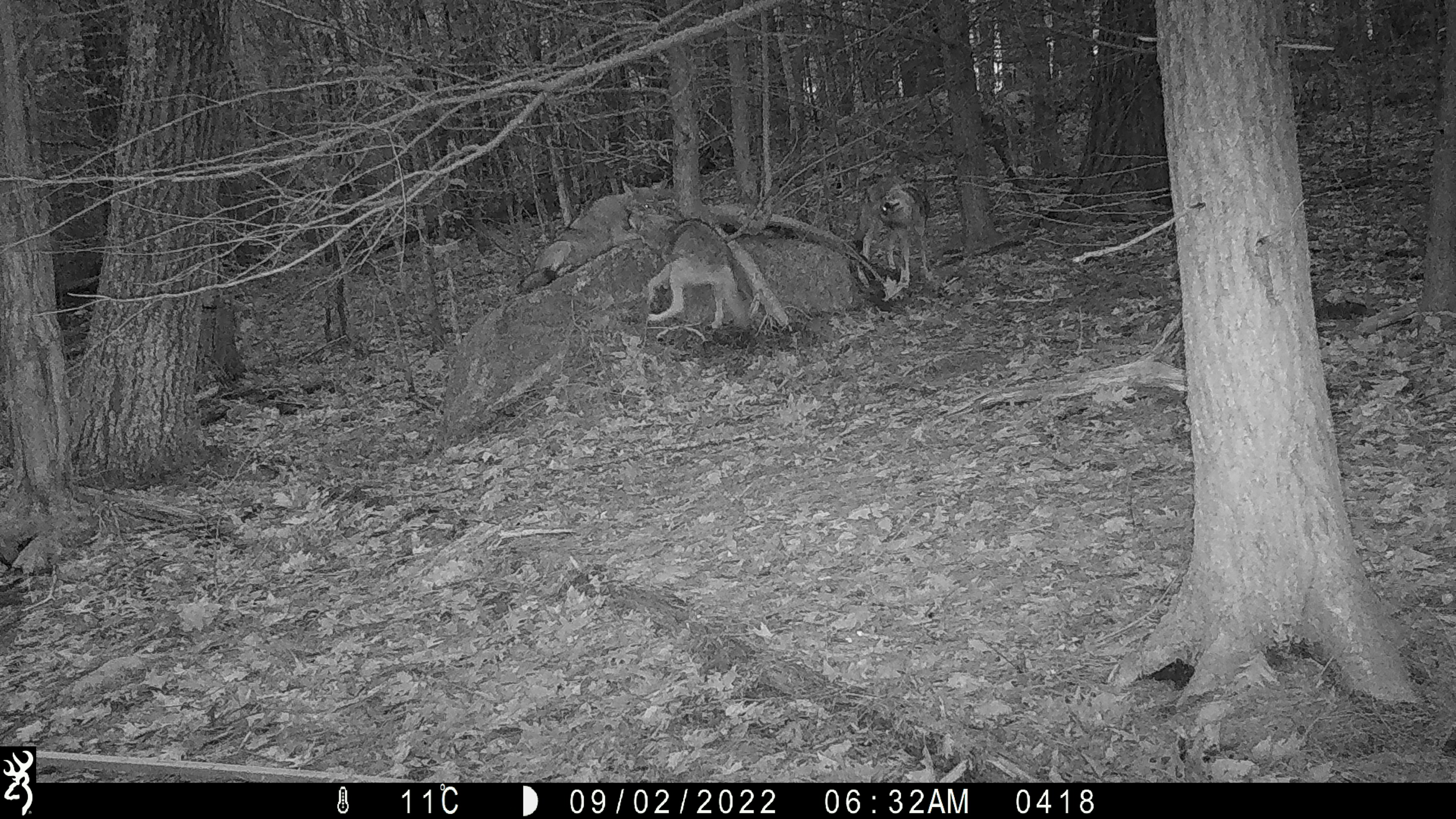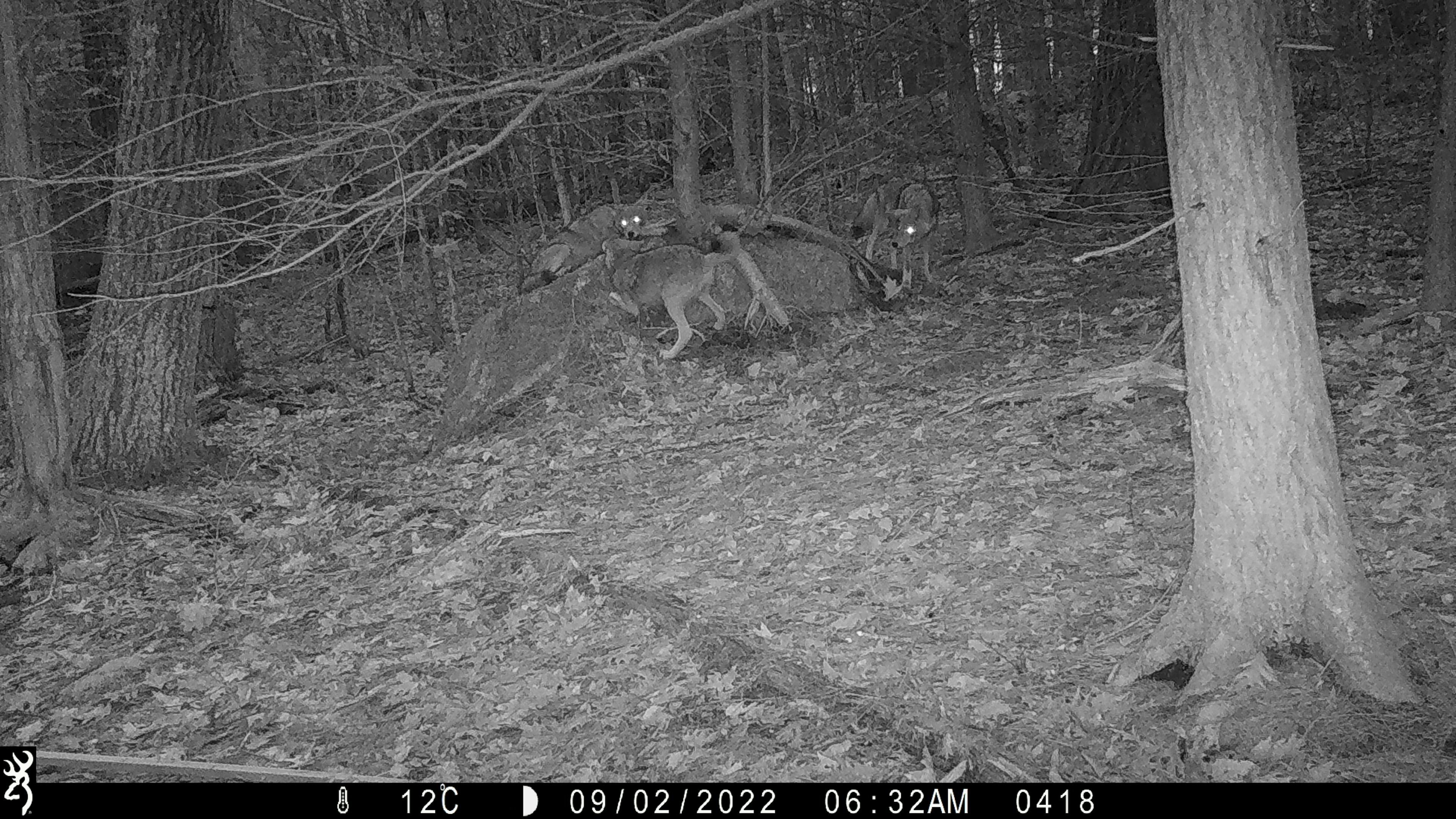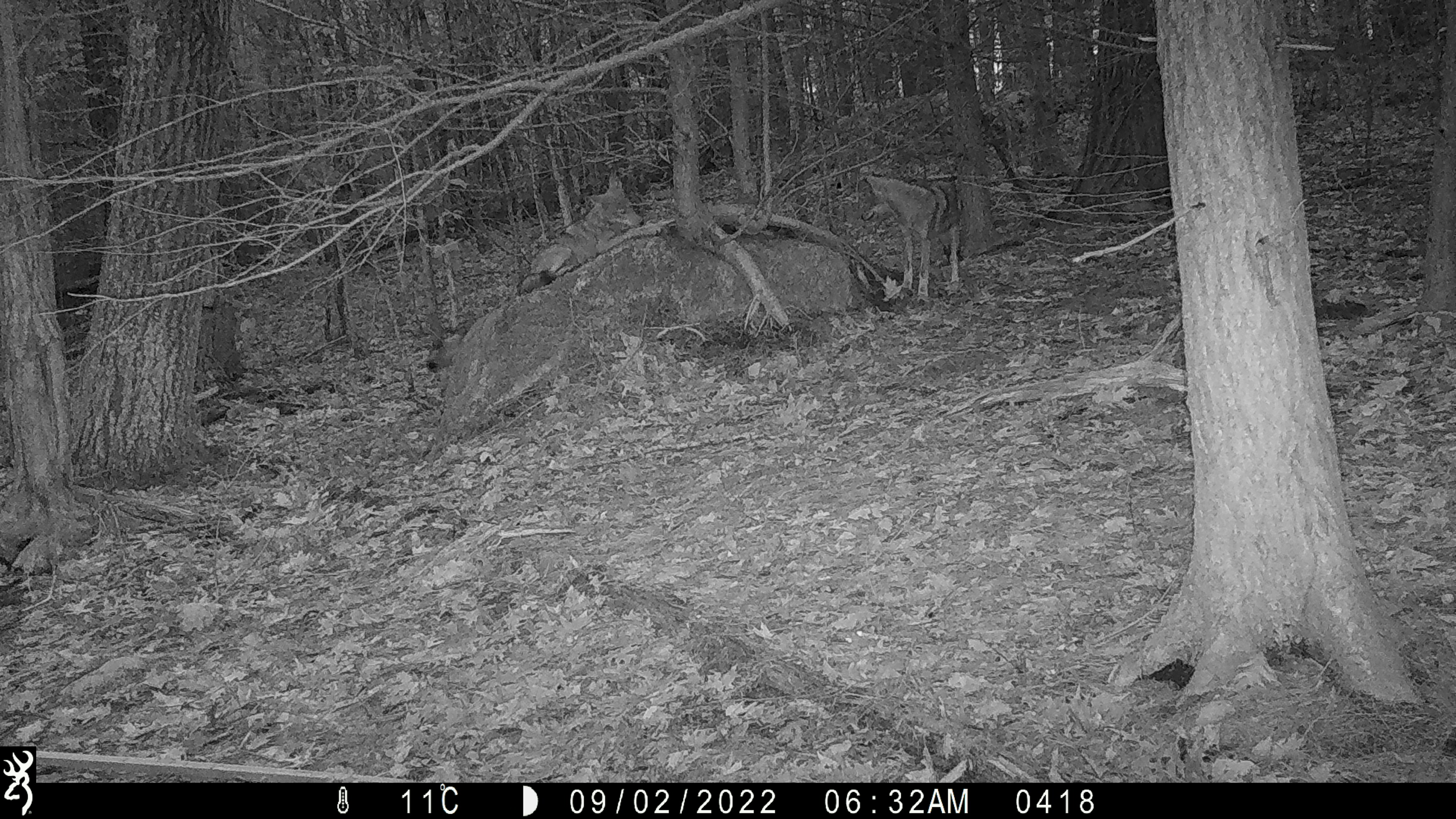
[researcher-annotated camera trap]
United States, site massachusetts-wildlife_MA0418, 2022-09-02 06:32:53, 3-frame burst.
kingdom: Animalia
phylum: Chordata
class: Mammalia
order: Carnivora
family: Canidae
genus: Canis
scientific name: Canis latrans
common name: coyote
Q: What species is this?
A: Coyote (Canis latrans).